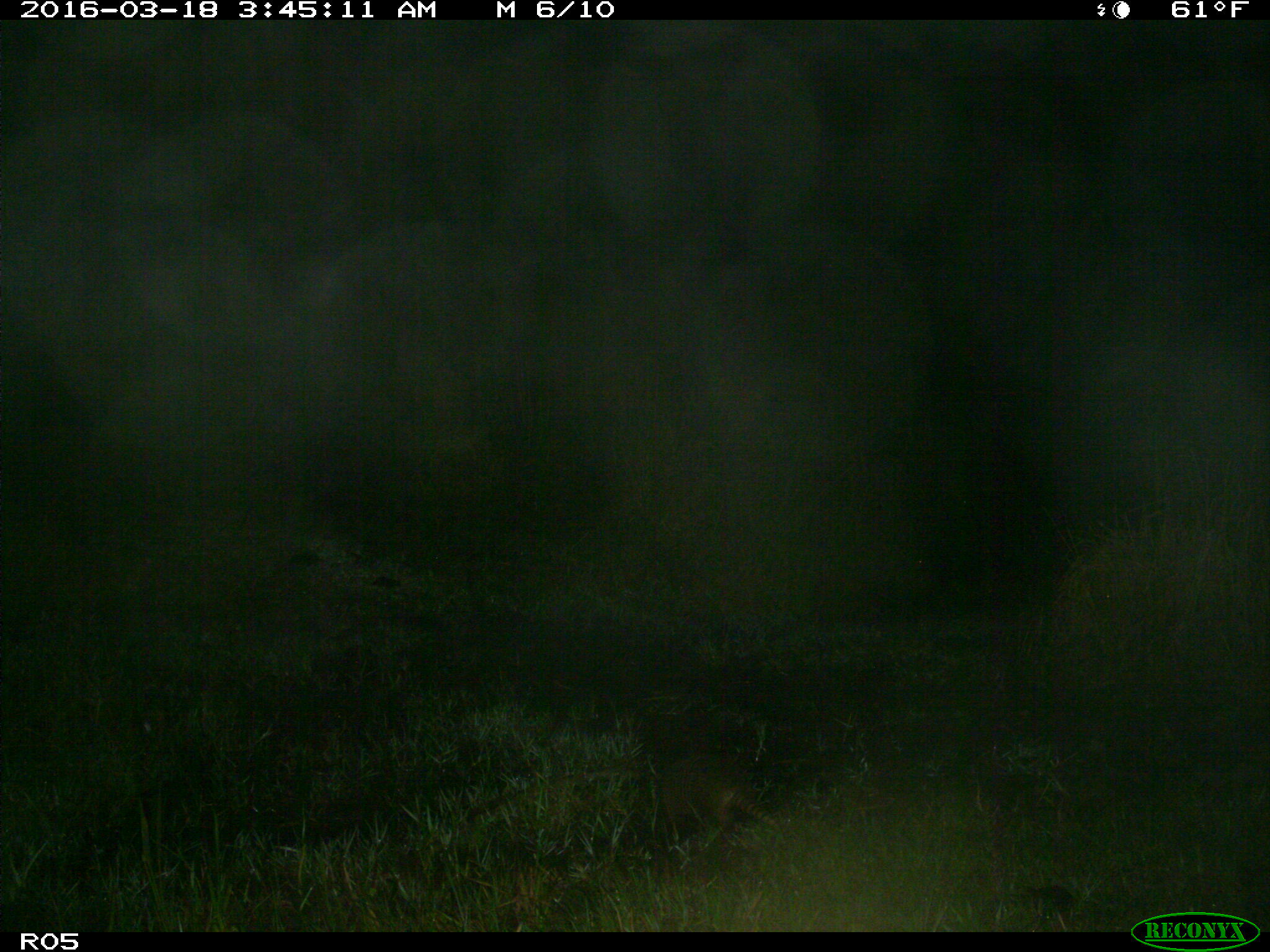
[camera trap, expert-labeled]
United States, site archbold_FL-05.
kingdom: Animalia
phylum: Chordata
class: Mammalia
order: Cingulata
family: Dasypodidae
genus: Dasypus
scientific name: Dasypus novemcinctus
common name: nine-banded armadillo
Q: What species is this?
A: Dasypus novemcinctus (nine-banded armadillo).